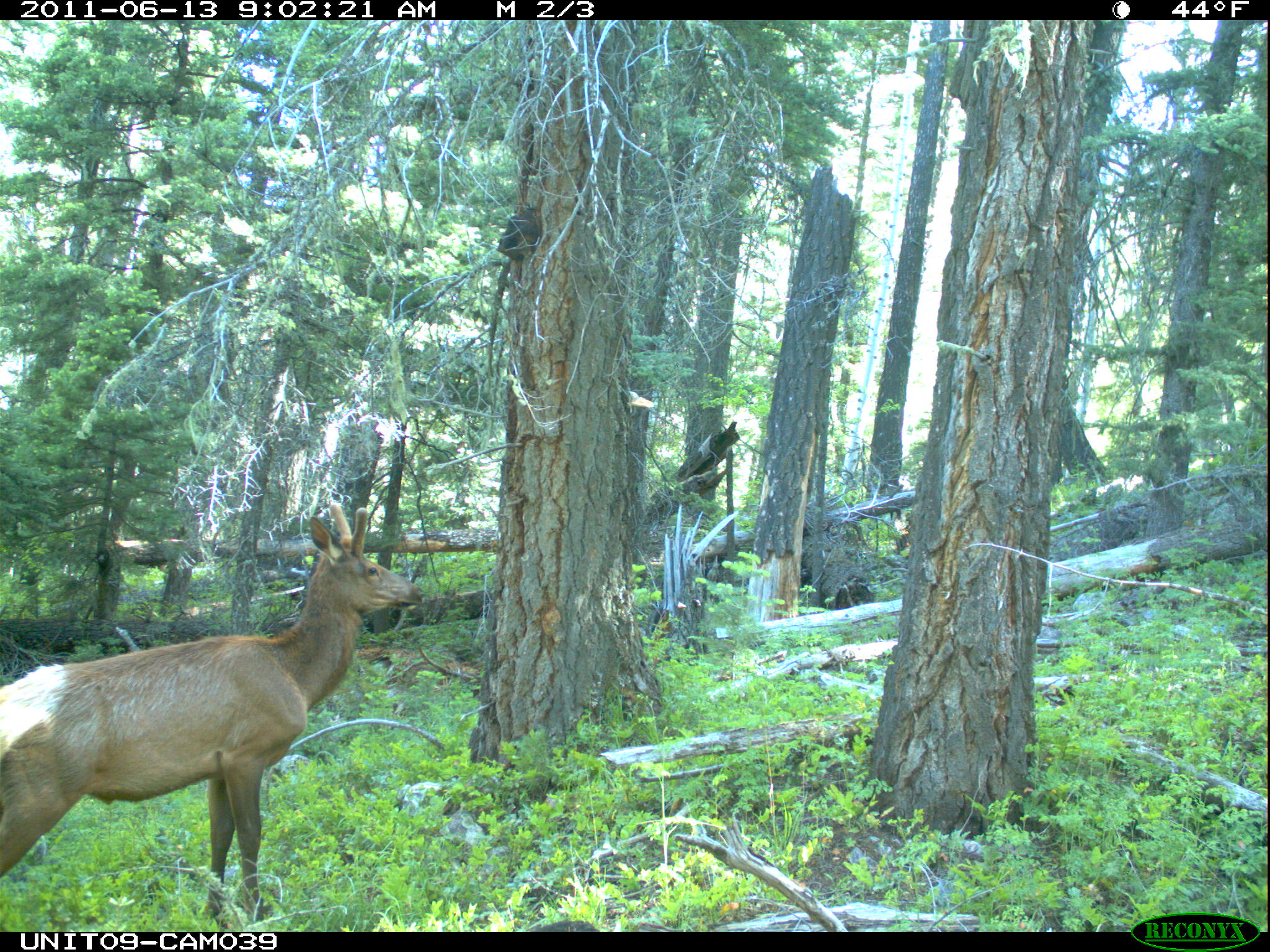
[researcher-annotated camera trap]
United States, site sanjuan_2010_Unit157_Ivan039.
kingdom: Animalia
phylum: Chordata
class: Mammalia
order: Artiodactyla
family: Cervidae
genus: Cervus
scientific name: Cervus elaphus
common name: red deer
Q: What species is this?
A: Cervus elaphus (red deer).